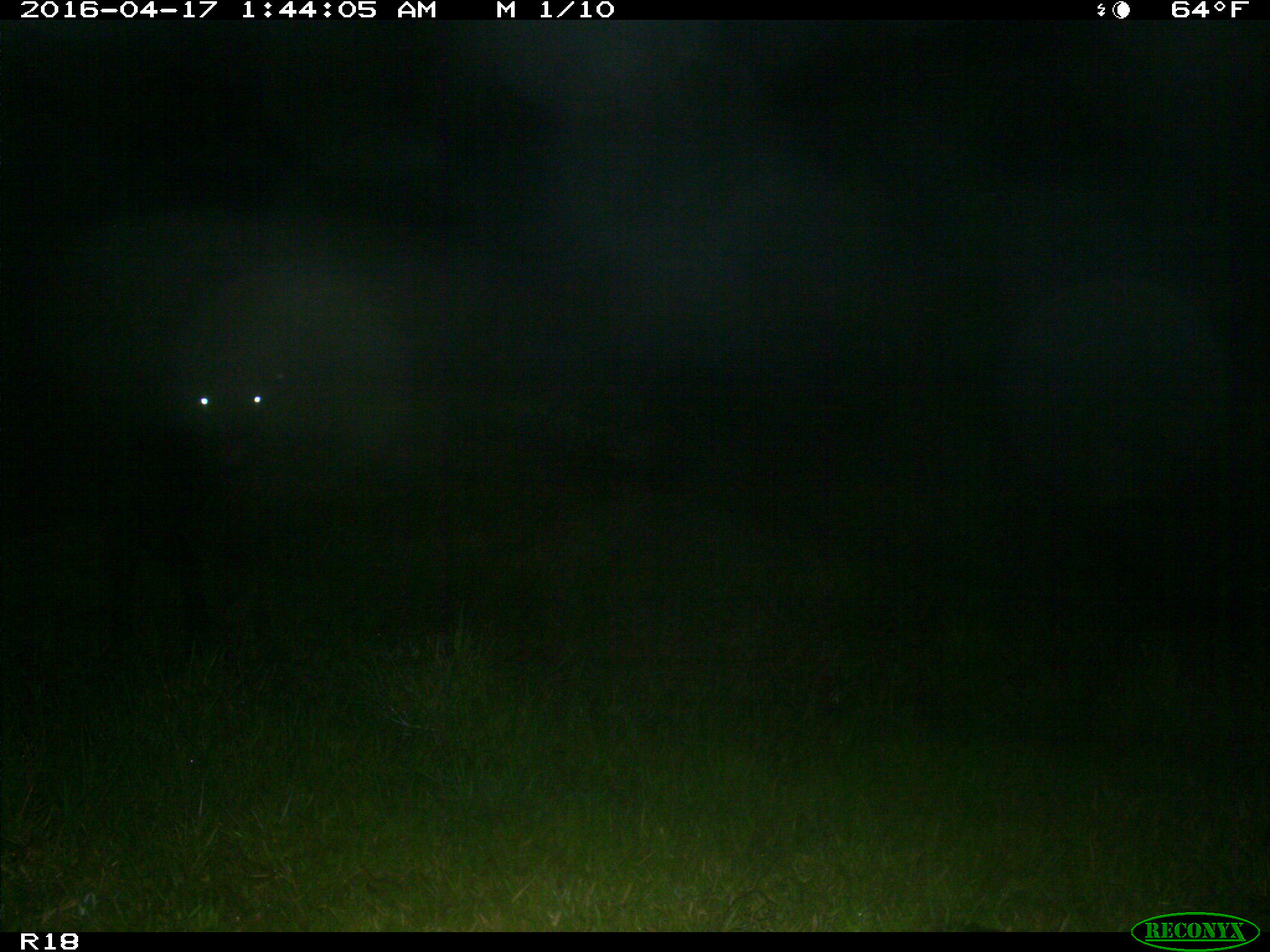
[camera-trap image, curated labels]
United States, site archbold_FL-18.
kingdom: Animalia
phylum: Chordata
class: Mammalia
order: Artiodactyla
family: Bovidae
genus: Bos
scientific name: Bos taurus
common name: domestic cow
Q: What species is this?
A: Bos taurus (domestic cow).